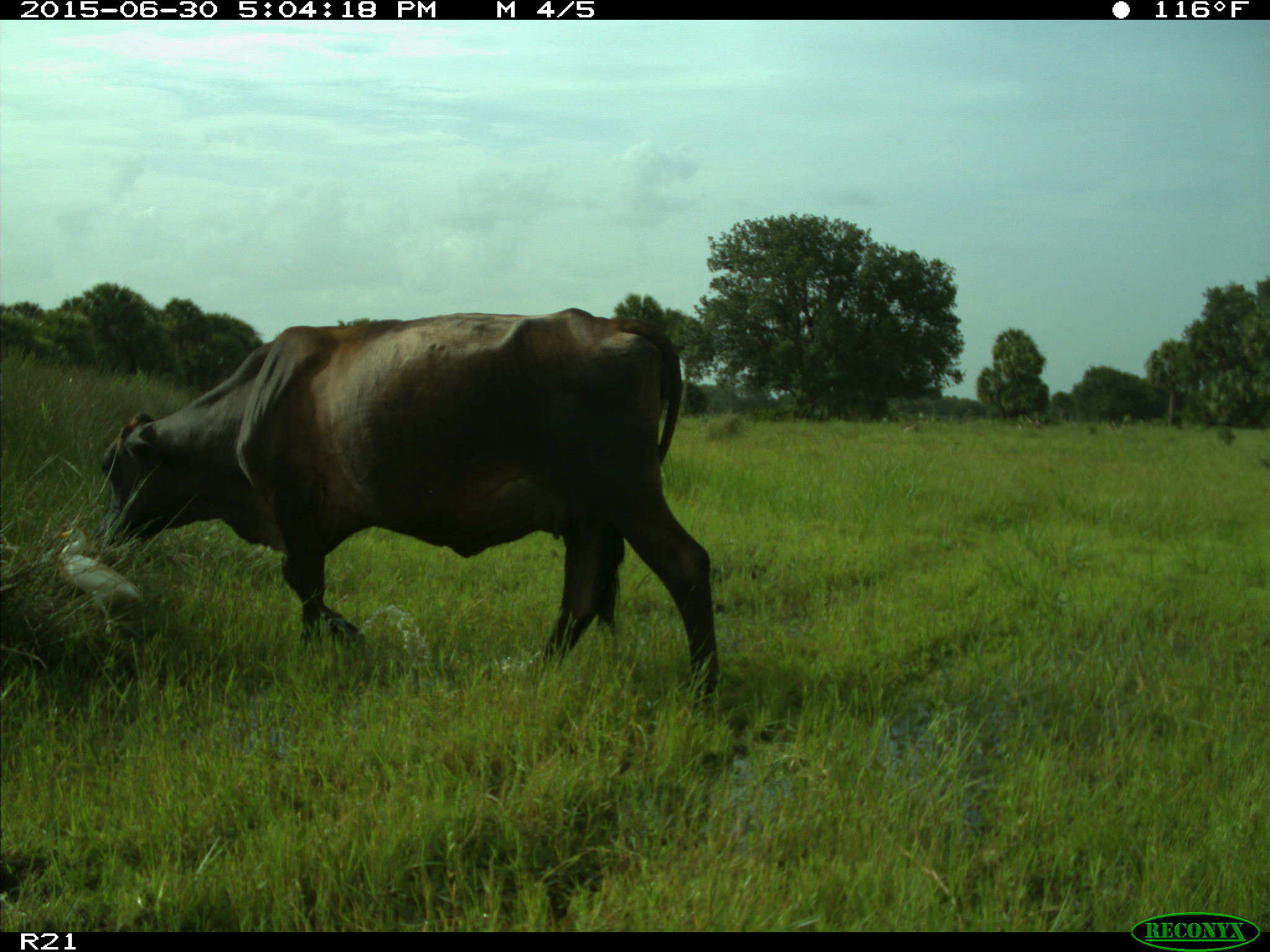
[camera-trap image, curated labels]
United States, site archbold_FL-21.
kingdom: Animalia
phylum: Chordata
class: Mammalia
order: Artiodactyla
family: Bovidae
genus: Bos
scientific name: Bos taurus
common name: domestic cow